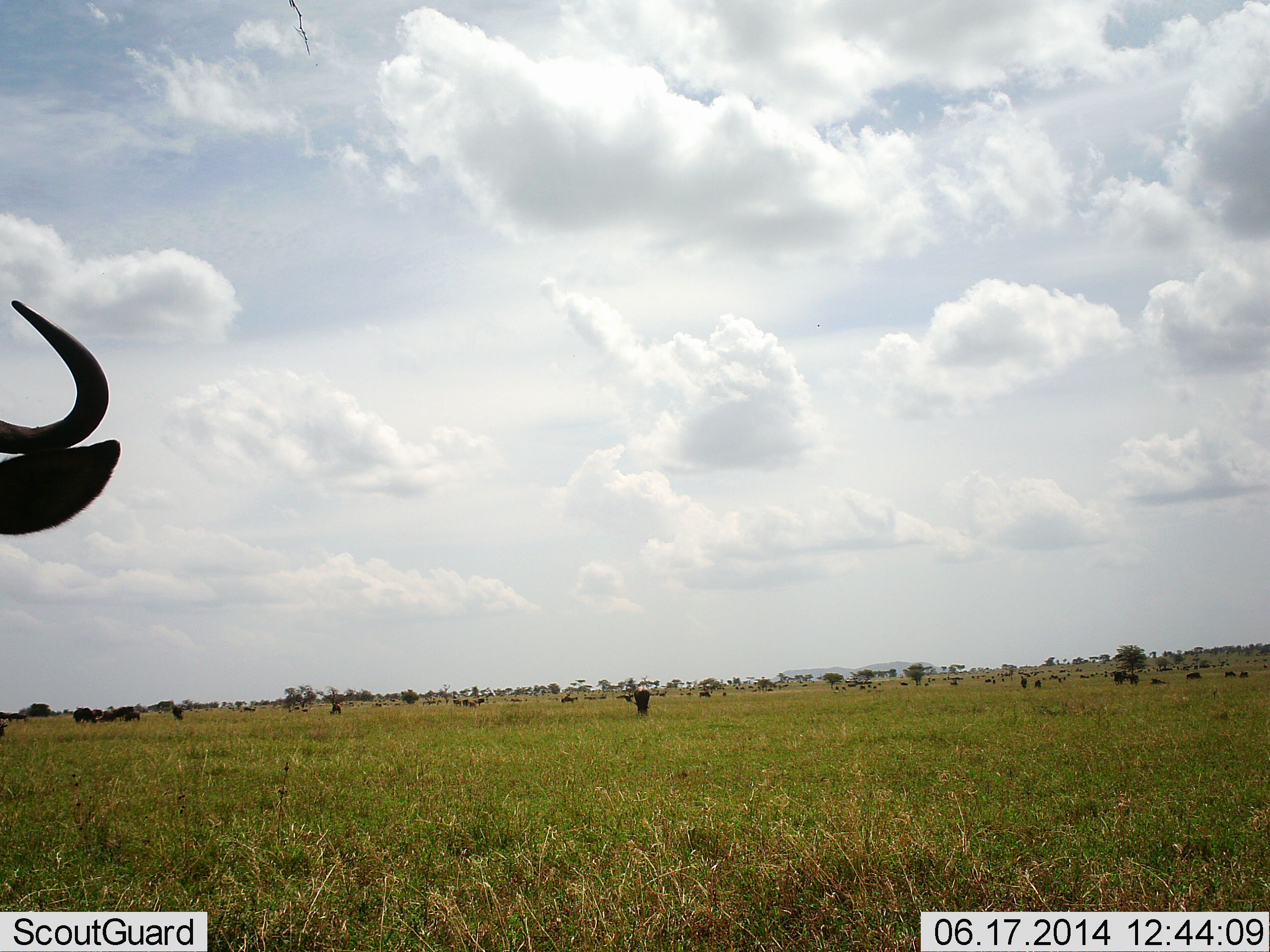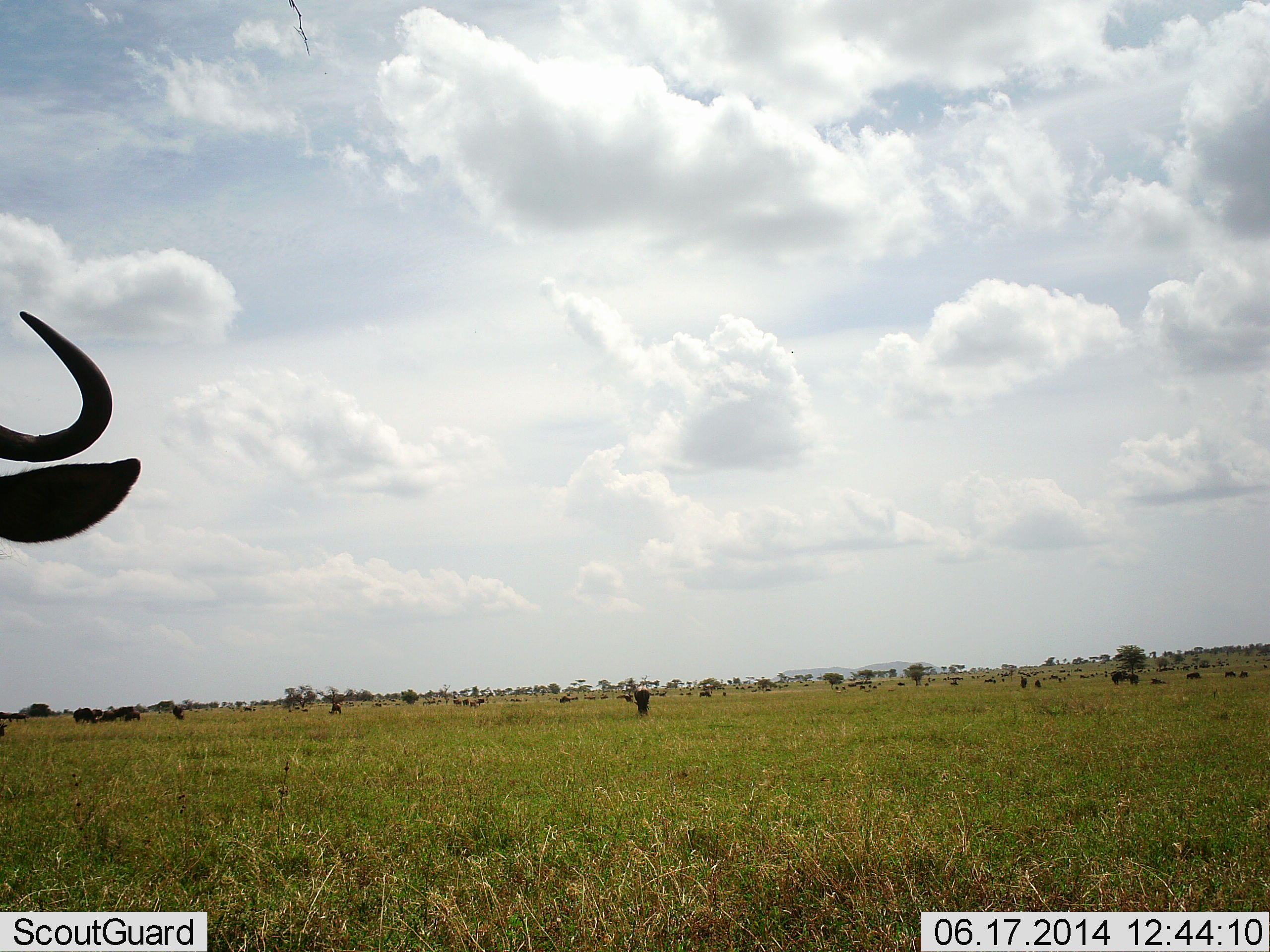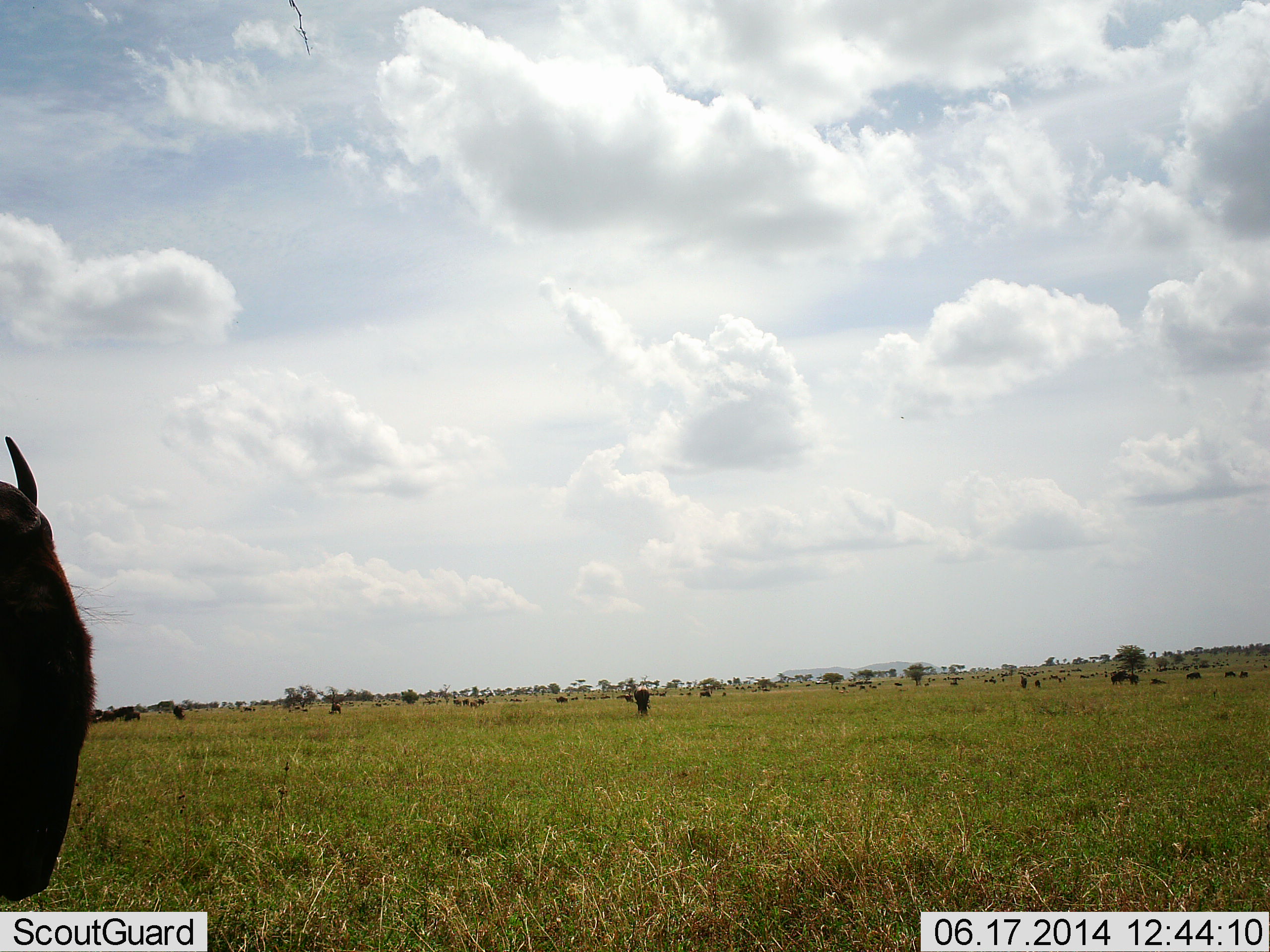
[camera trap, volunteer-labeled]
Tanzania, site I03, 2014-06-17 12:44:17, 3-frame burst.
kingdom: Animalia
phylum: Chordata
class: Mammalia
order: Artiodactyla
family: Bovidae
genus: Connochaetes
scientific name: Connochaetes taurinus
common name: blue wildebeest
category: wildebeest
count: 11-50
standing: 80%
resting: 30%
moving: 50%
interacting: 10%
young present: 0%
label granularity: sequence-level